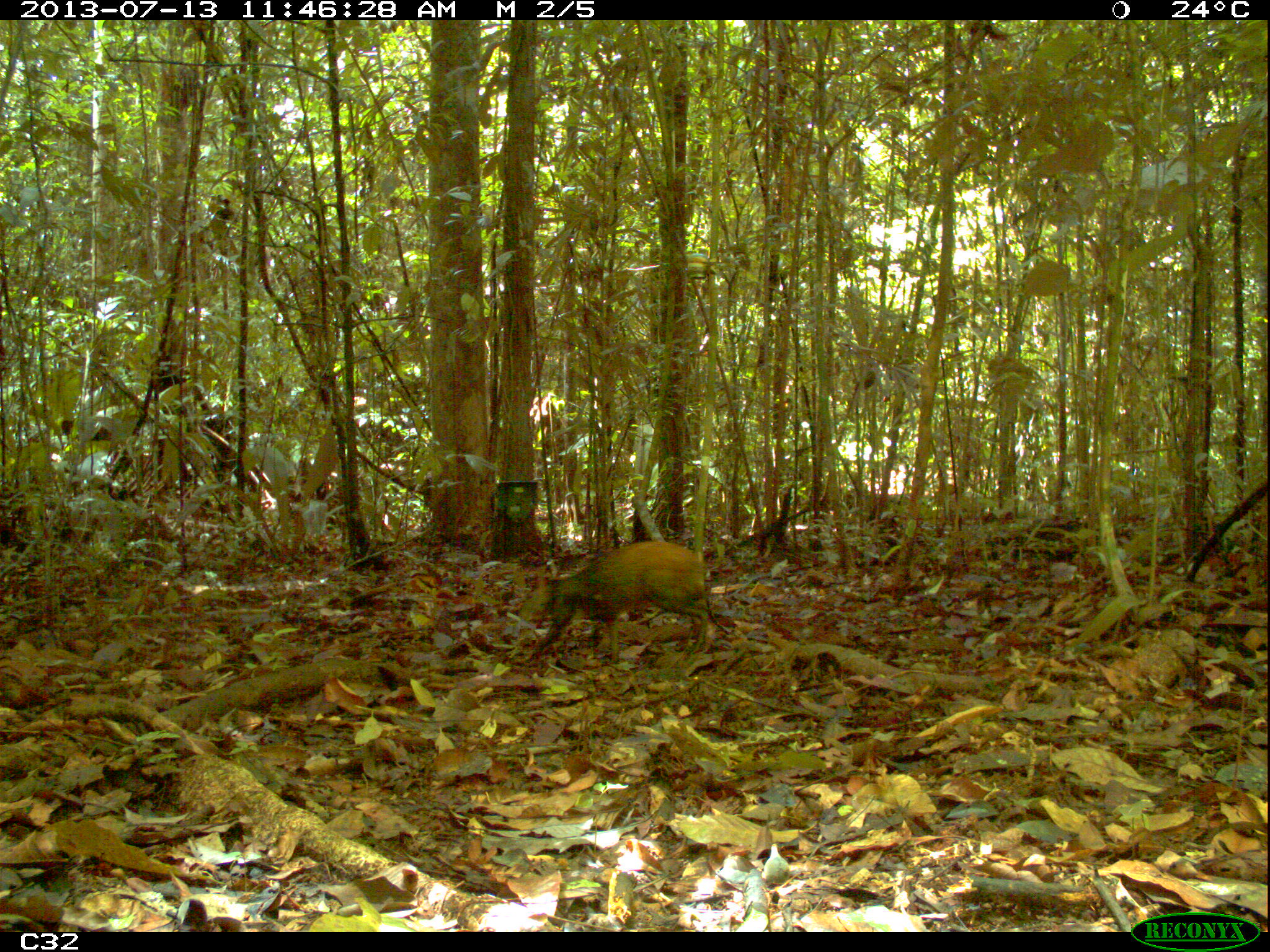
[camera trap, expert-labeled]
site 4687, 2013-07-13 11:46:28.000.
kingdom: Animalia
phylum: Chordata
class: Mammalia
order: Rodentia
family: Dasyproctidae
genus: Dasyprocta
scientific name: Dasyprocta leporina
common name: red-rumped agouti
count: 1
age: adult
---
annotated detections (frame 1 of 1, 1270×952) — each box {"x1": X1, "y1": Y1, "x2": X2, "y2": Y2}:
dasyprocta leporina: {"x1": 518, "y1": 540, "x2": 711, "y2": 664}